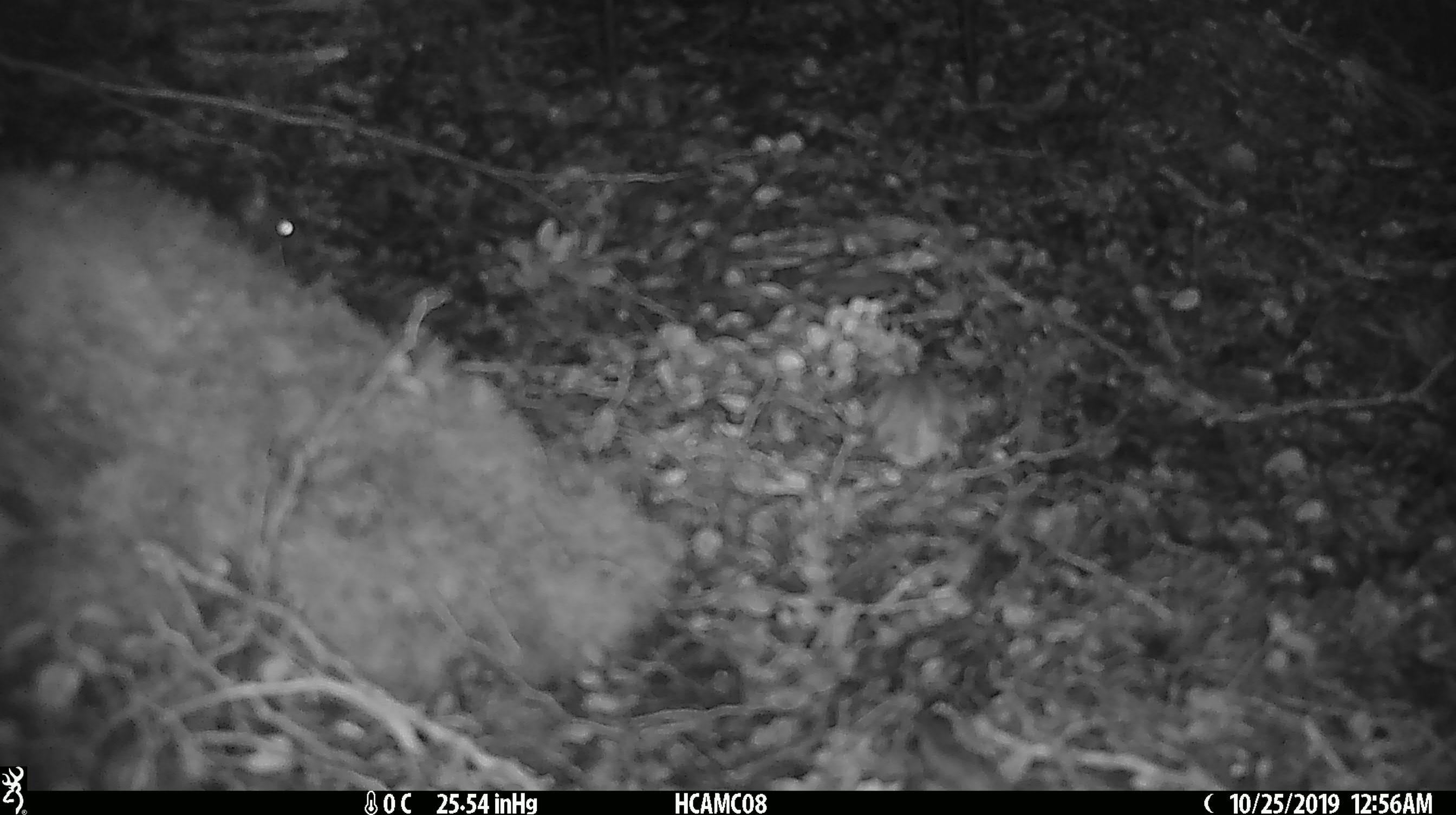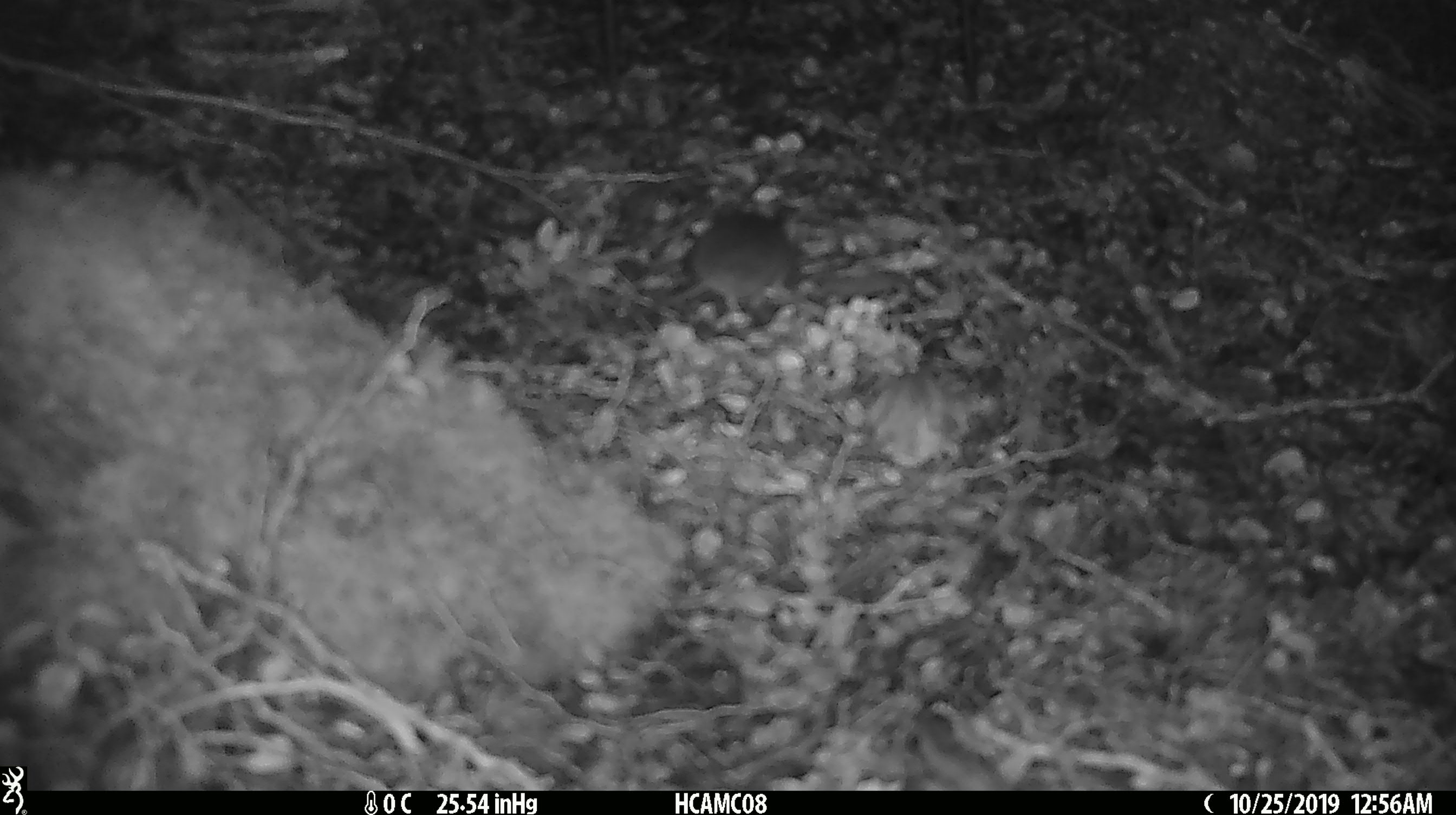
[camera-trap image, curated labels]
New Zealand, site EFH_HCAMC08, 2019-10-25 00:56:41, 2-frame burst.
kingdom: Animalia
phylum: Chordata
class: Mammalia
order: Rodentia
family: Muridae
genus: Mus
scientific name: Mus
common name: mouse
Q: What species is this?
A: Mouse (Mus).